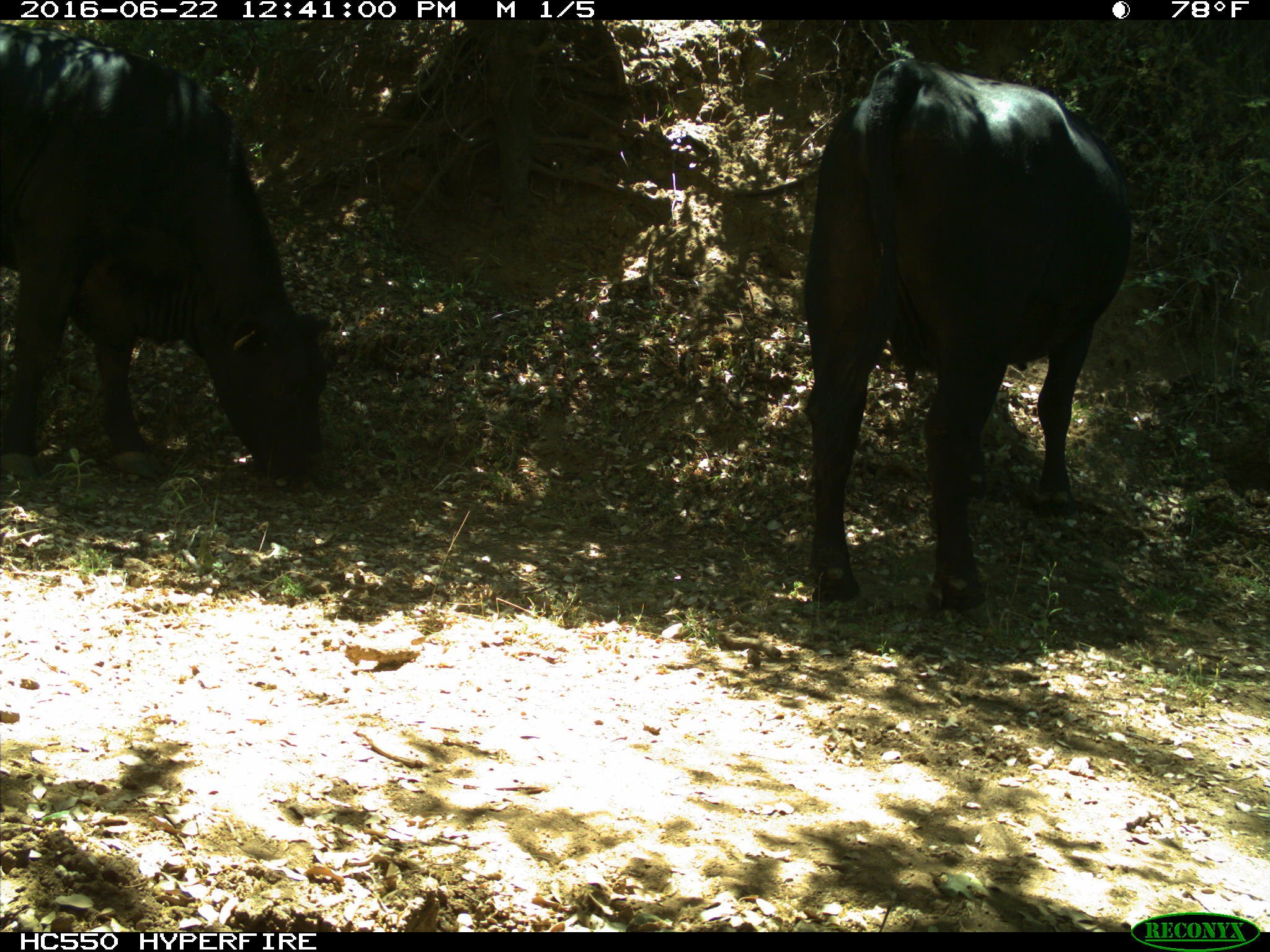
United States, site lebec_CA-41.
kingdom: Animalia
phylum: Chordata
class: Mammalia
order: Artiodactyla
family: Bovidae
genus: Bos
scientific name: Bos taurus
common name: domestic cow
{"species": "Bos taurus (domestic cow)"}